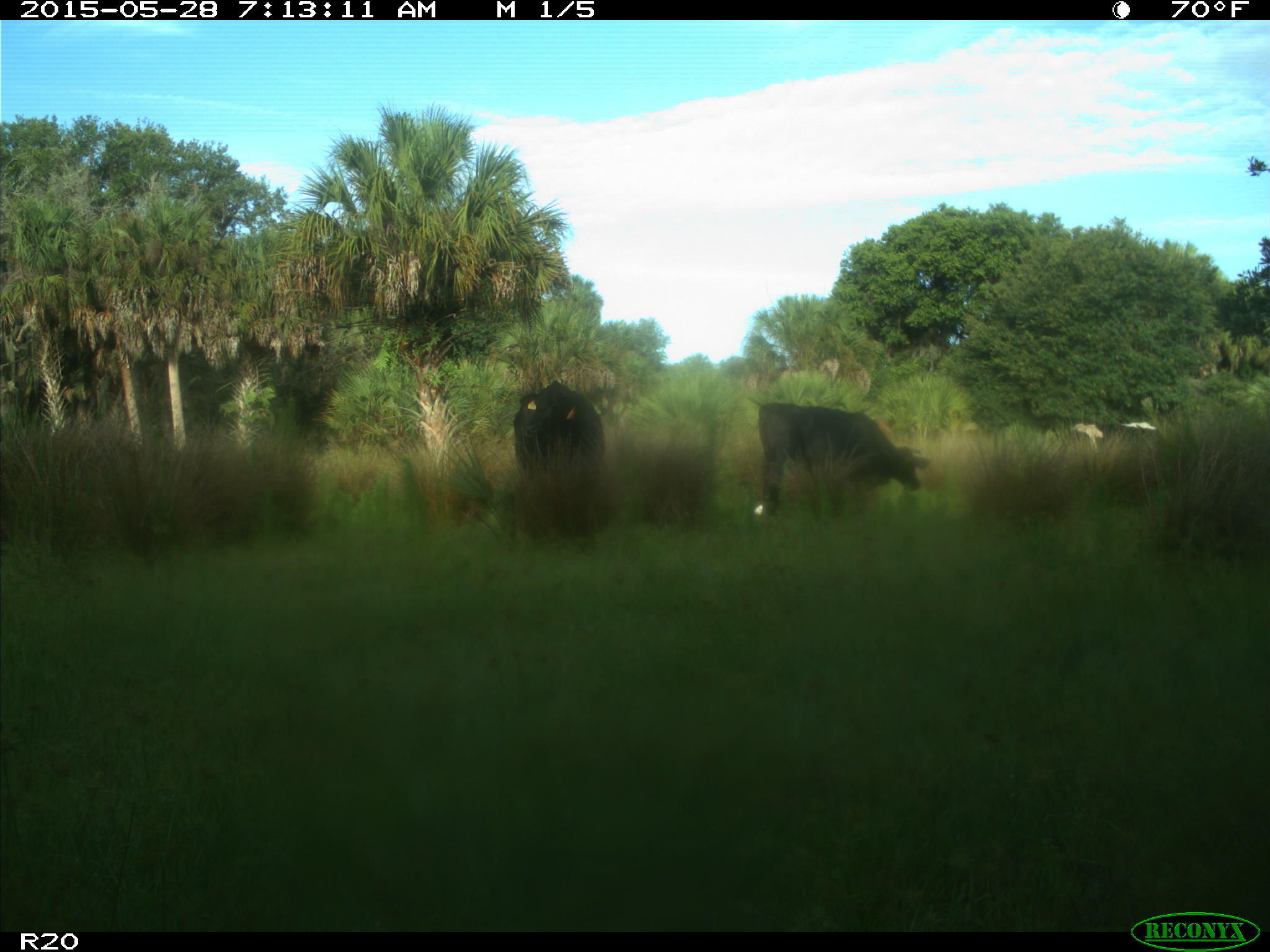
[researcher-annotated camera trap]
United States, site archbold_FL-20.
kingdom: Animalia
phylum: Chordata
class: Mammalia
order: Artiodactyla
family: Bovidae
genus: Bos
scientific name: Bos taurus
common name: domestic cow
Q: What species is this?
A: Bos taurus (domestic cow).